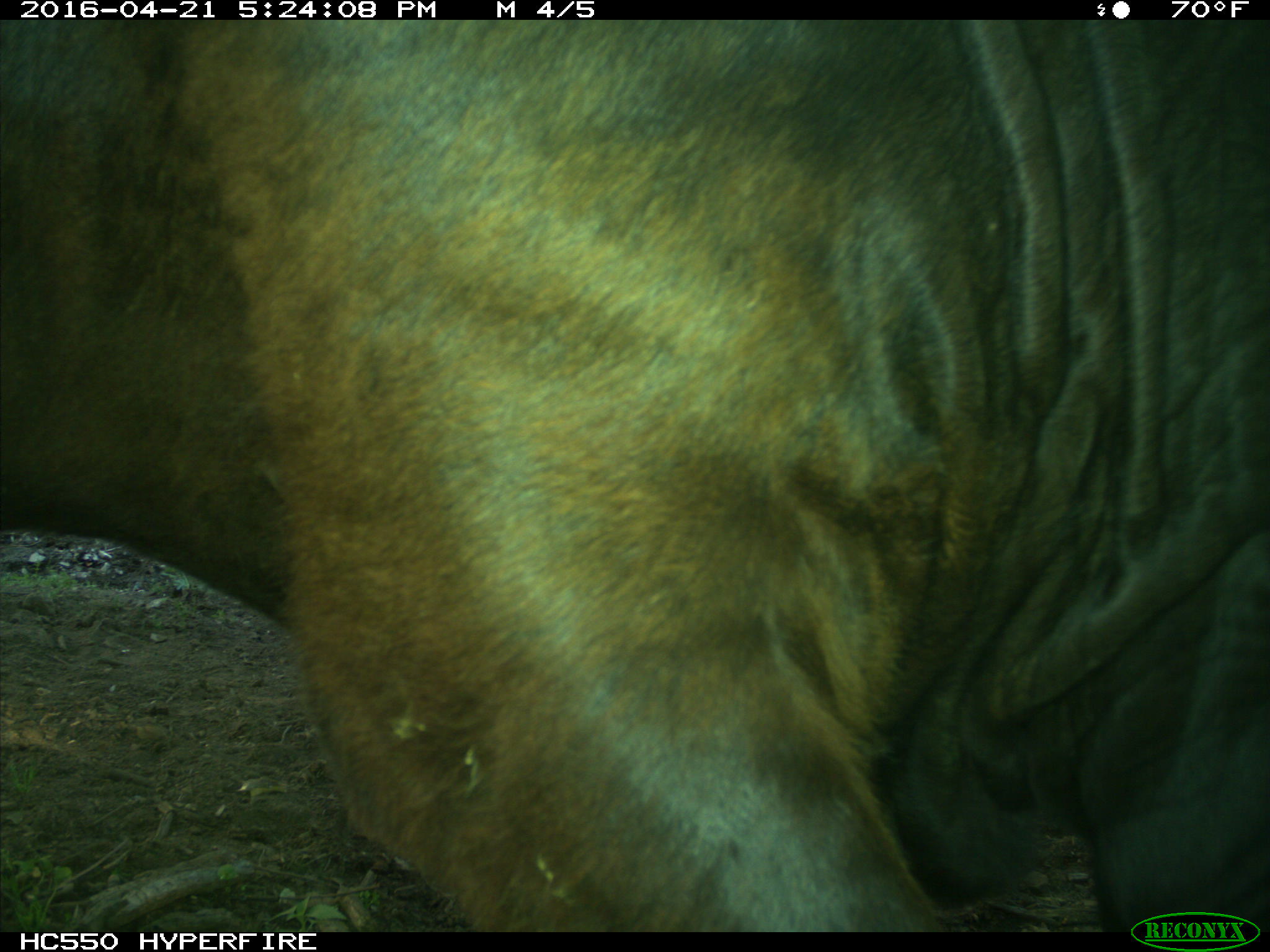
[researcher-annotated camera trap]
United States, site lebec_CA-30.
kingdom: Animalia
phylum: Chordata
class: Mammalia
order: Artiodactyla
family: Bovidae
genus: Bos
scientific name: Bos taurus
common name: domestic cow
Bos taurus (domestic cow).